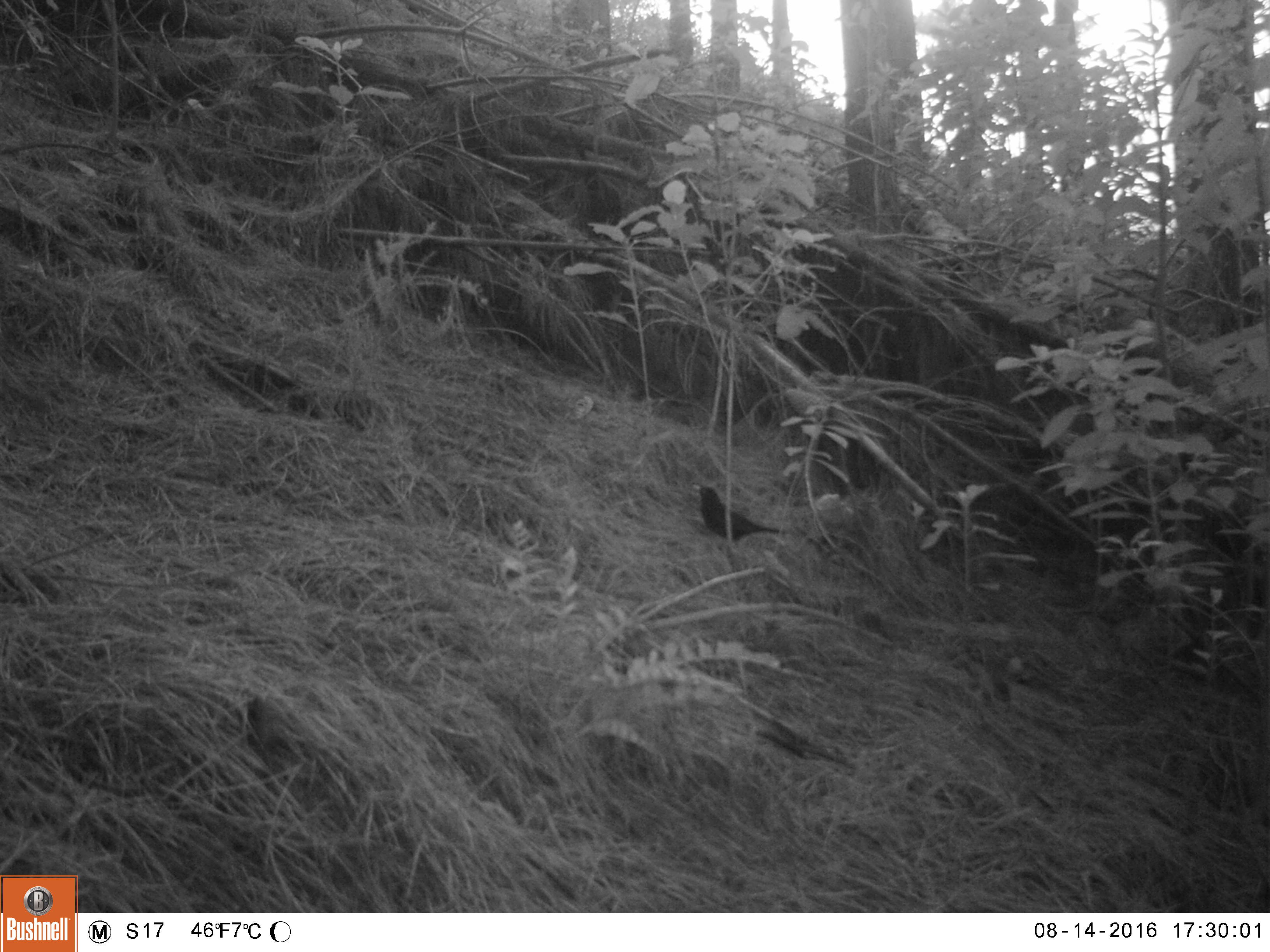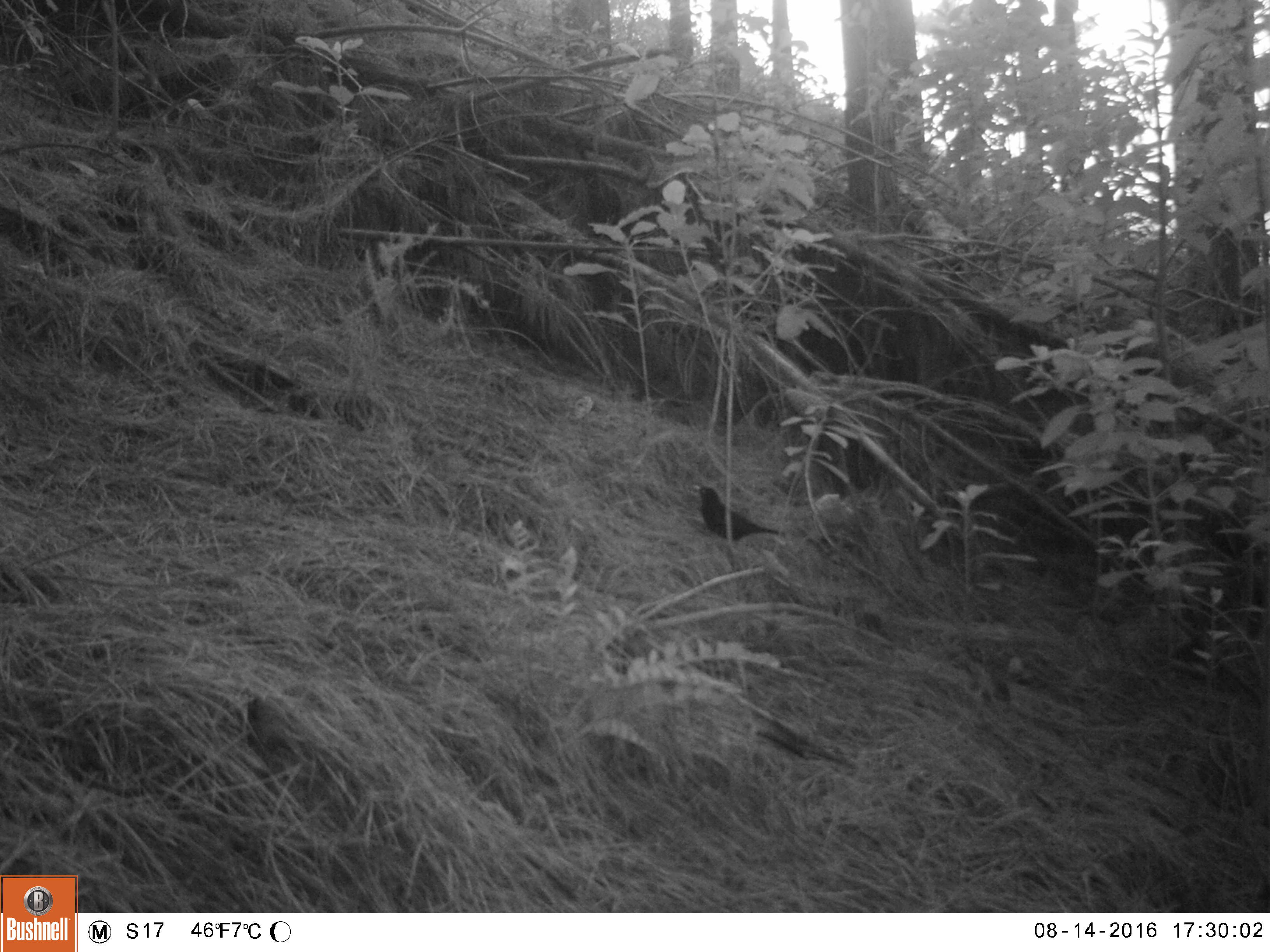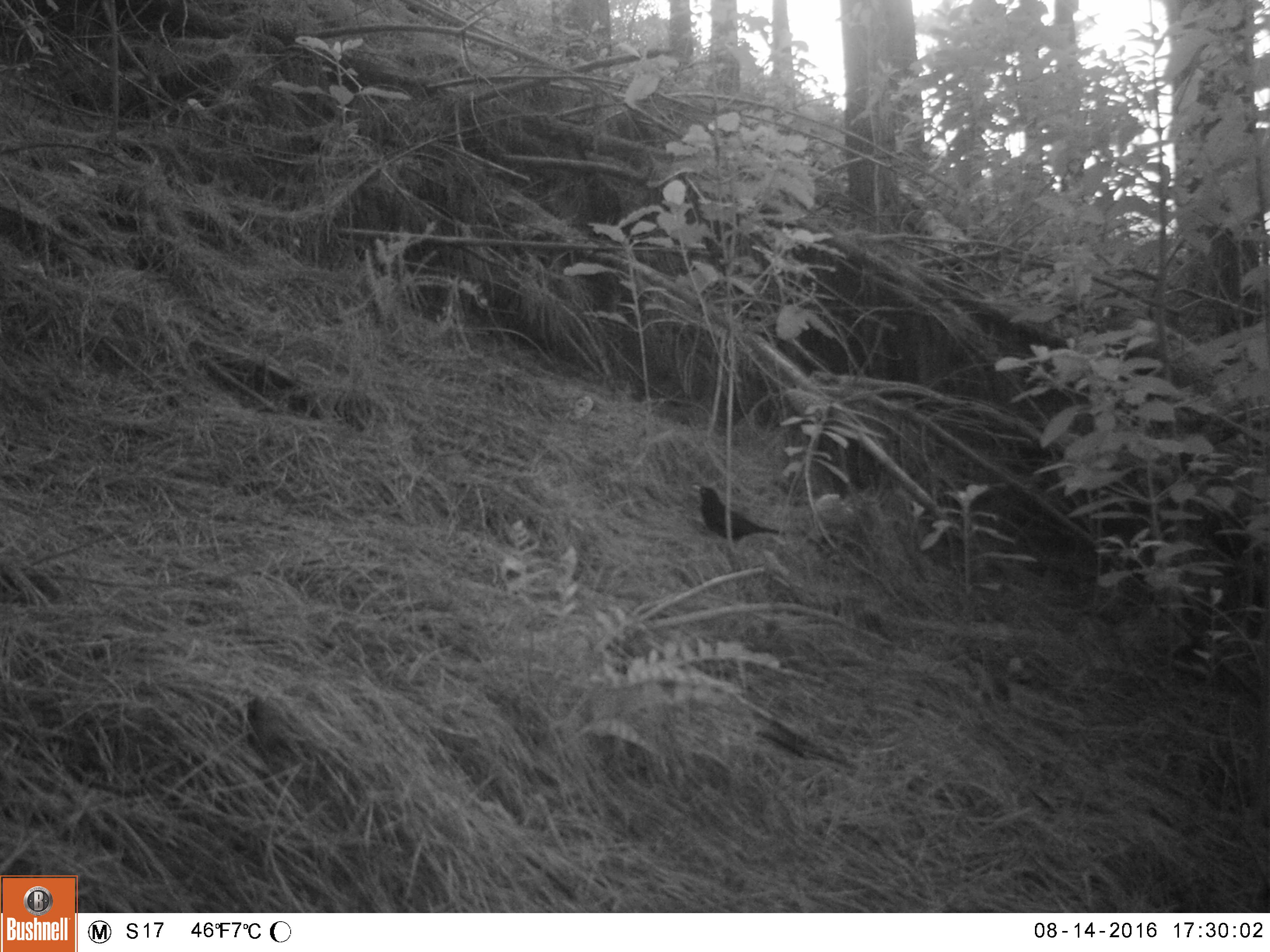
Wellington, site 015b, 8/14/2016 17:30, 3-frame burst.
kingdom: Animalia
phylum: Chordata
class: Aves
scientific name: Aves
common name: bird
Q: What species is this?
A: Bird (Aves).